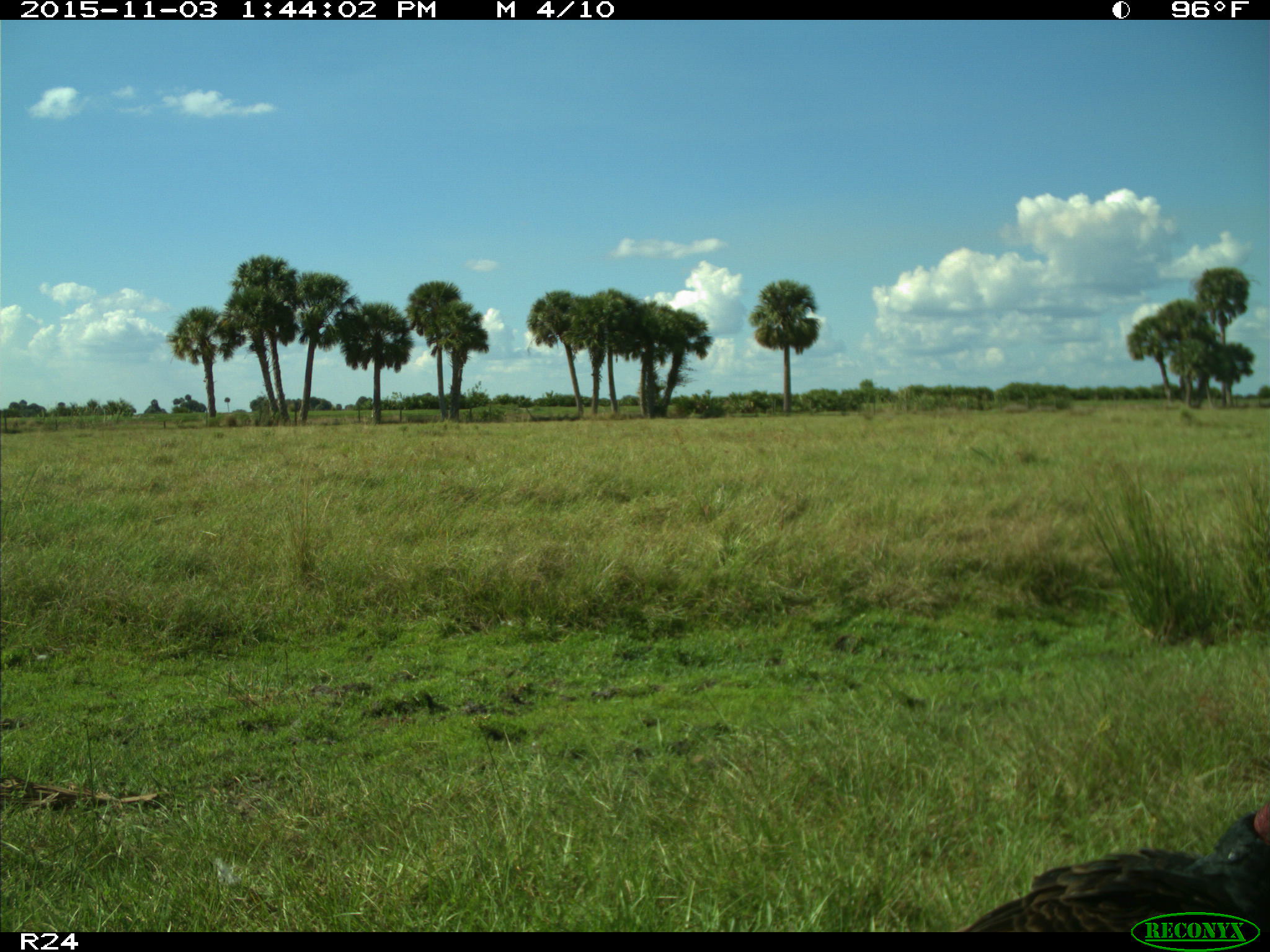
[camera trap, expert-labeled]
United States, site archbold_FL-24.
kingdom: Animalia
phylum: Chordata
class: Aves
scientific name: Aves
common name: birds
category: unidentified bird